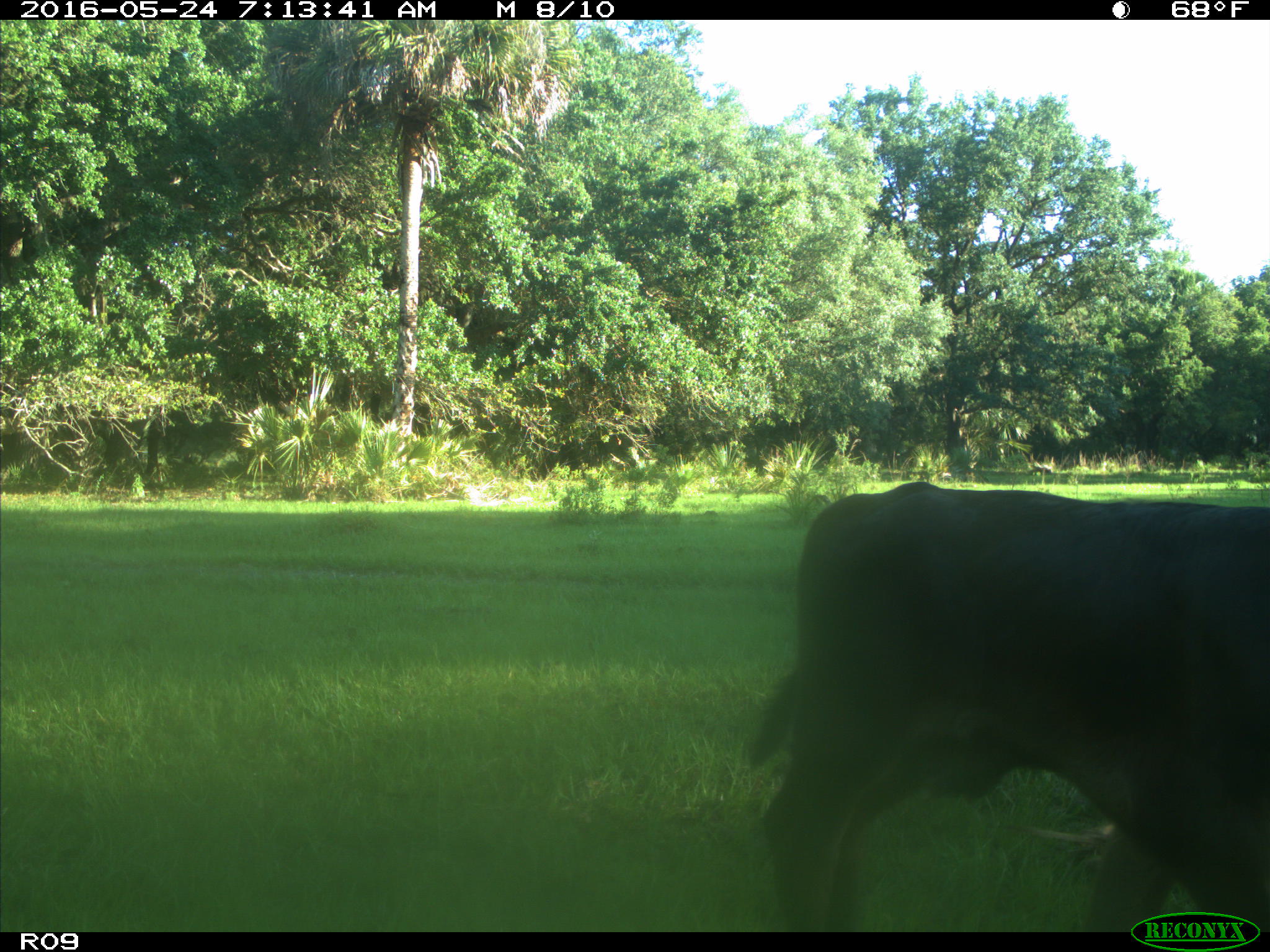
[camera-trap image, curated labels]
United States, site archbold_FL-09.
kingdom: Animalia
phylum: Chordata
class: Mammalia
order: Artiodactyla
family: Bovidae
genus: Bos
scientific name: Bos taurus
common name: domestic cow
Bos taurus (domestic cow).